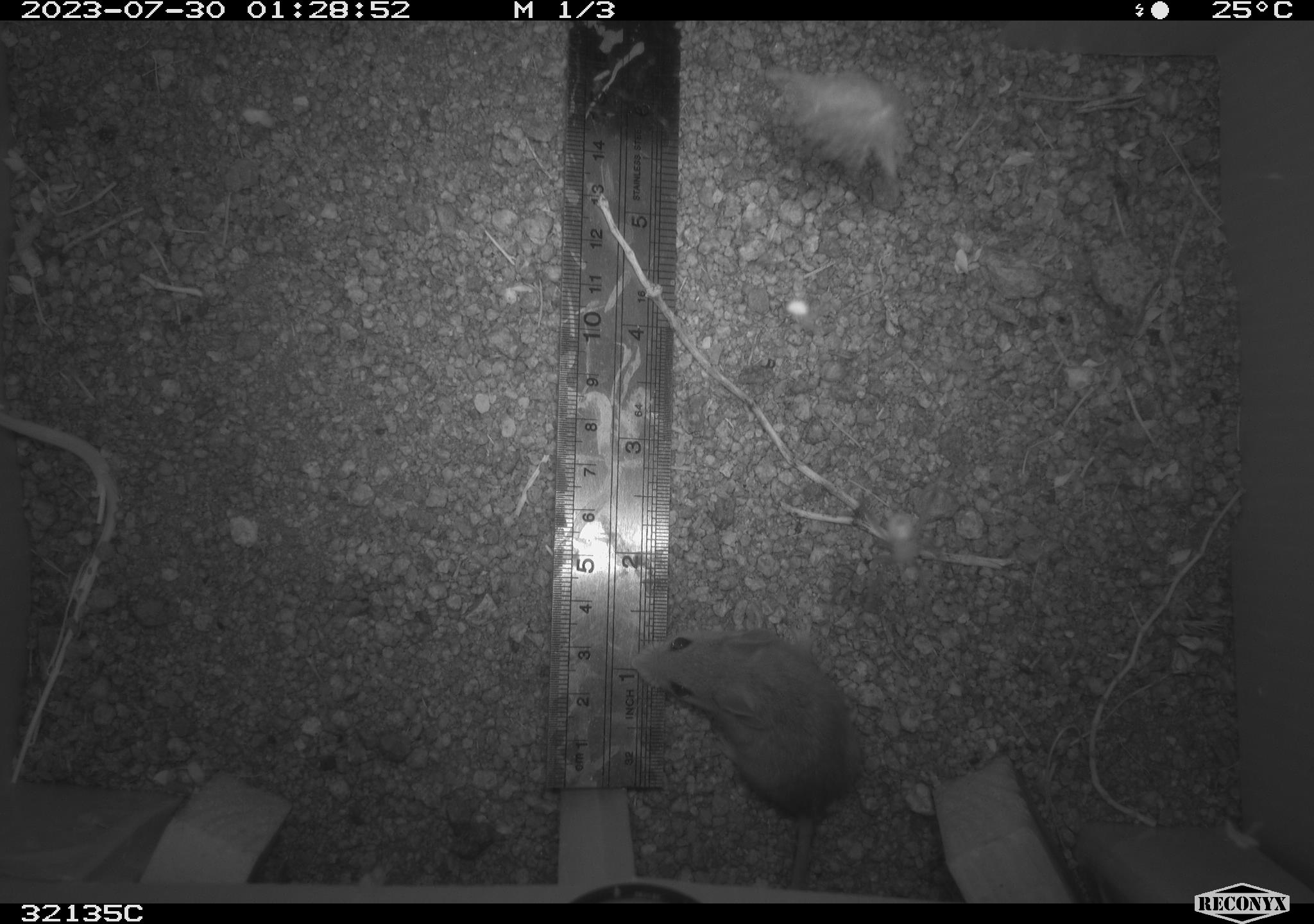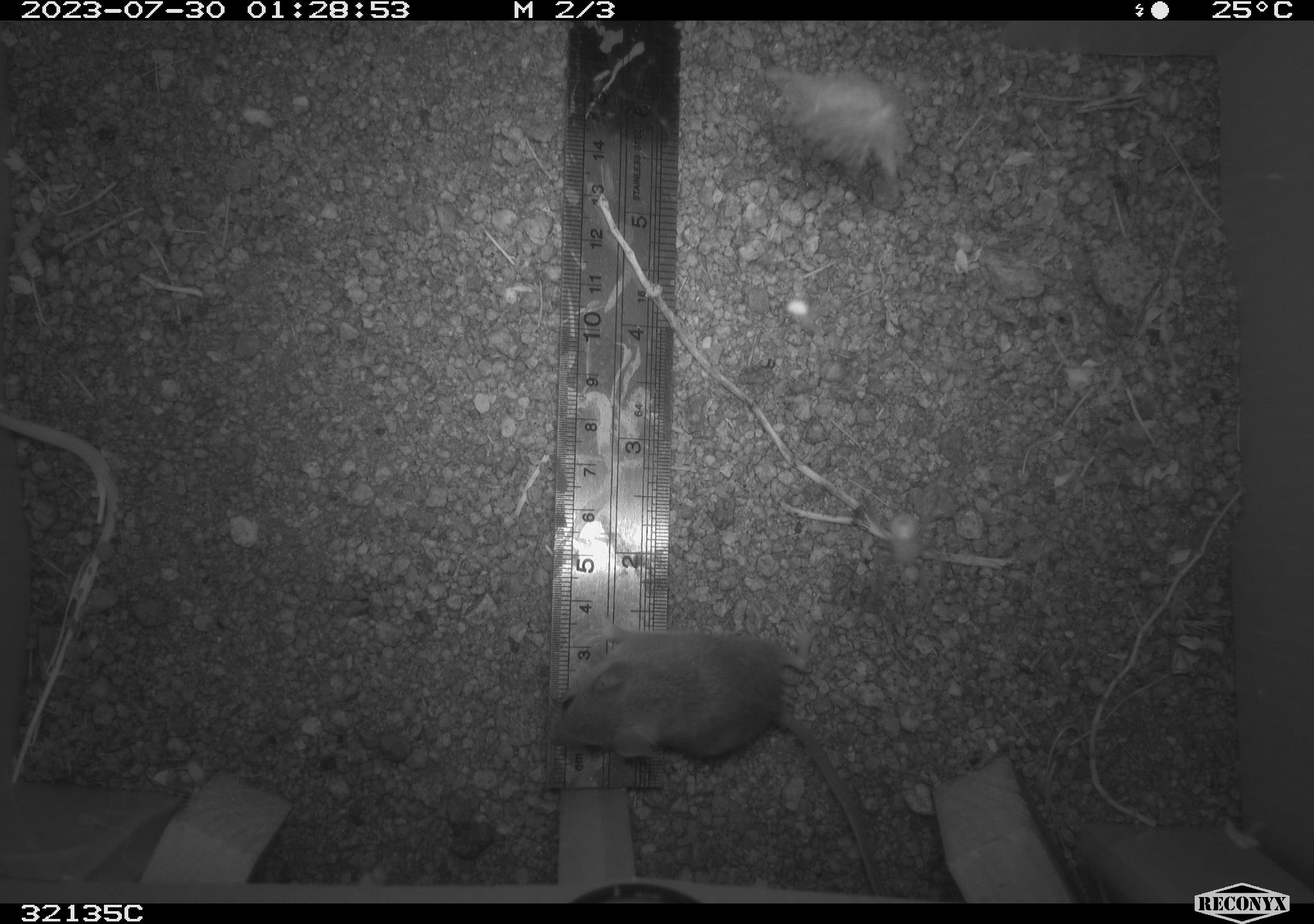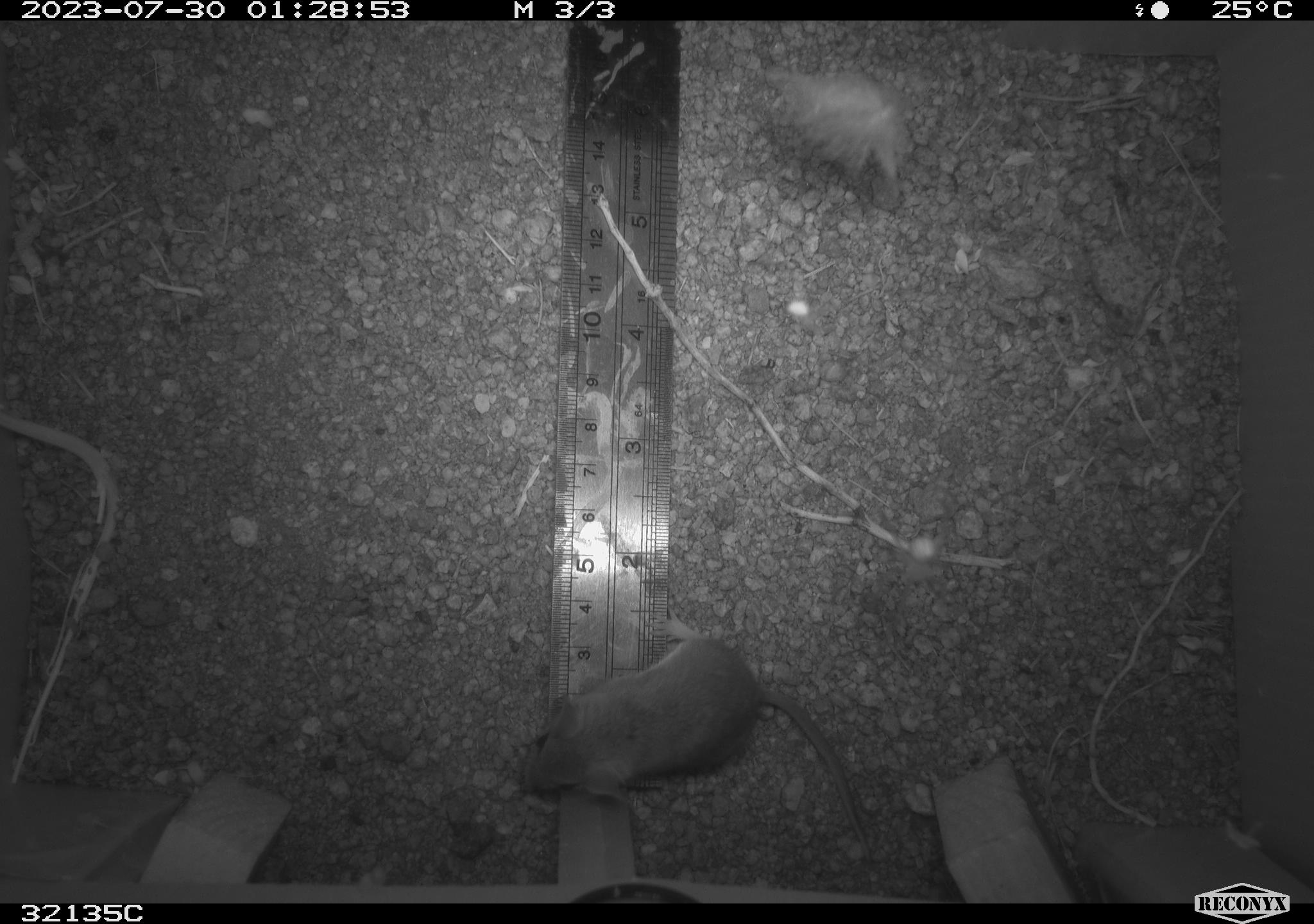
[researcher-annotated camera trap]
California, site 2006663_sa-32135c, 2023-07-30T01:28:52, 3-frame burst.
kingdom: Animalia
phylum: Chordata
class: Mammalia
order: Rodentia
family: Cricetidae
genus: Peromyscus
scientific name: Peromyscus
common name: deer mice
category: peromyscus species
Peromyscus species (deer mice) (Peromyscus).